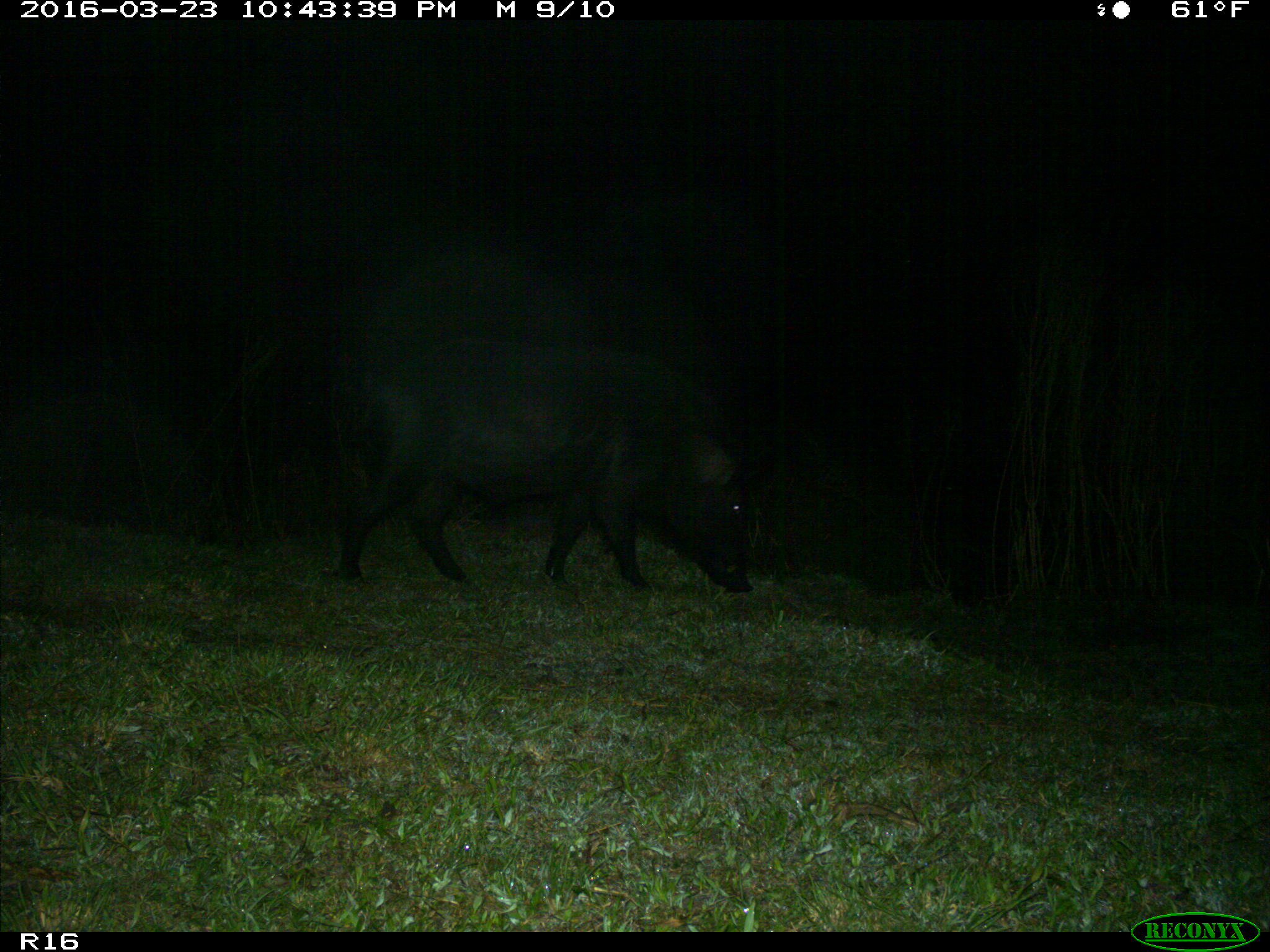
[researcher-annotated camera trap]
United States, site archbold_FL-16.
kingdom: Animalia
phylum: Chordata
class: Mammalia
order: Artiodactyla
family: Suidae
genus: Sus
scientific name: Sus scrofa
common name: wild boar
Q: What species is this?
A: Sus scrofa (wild boar).